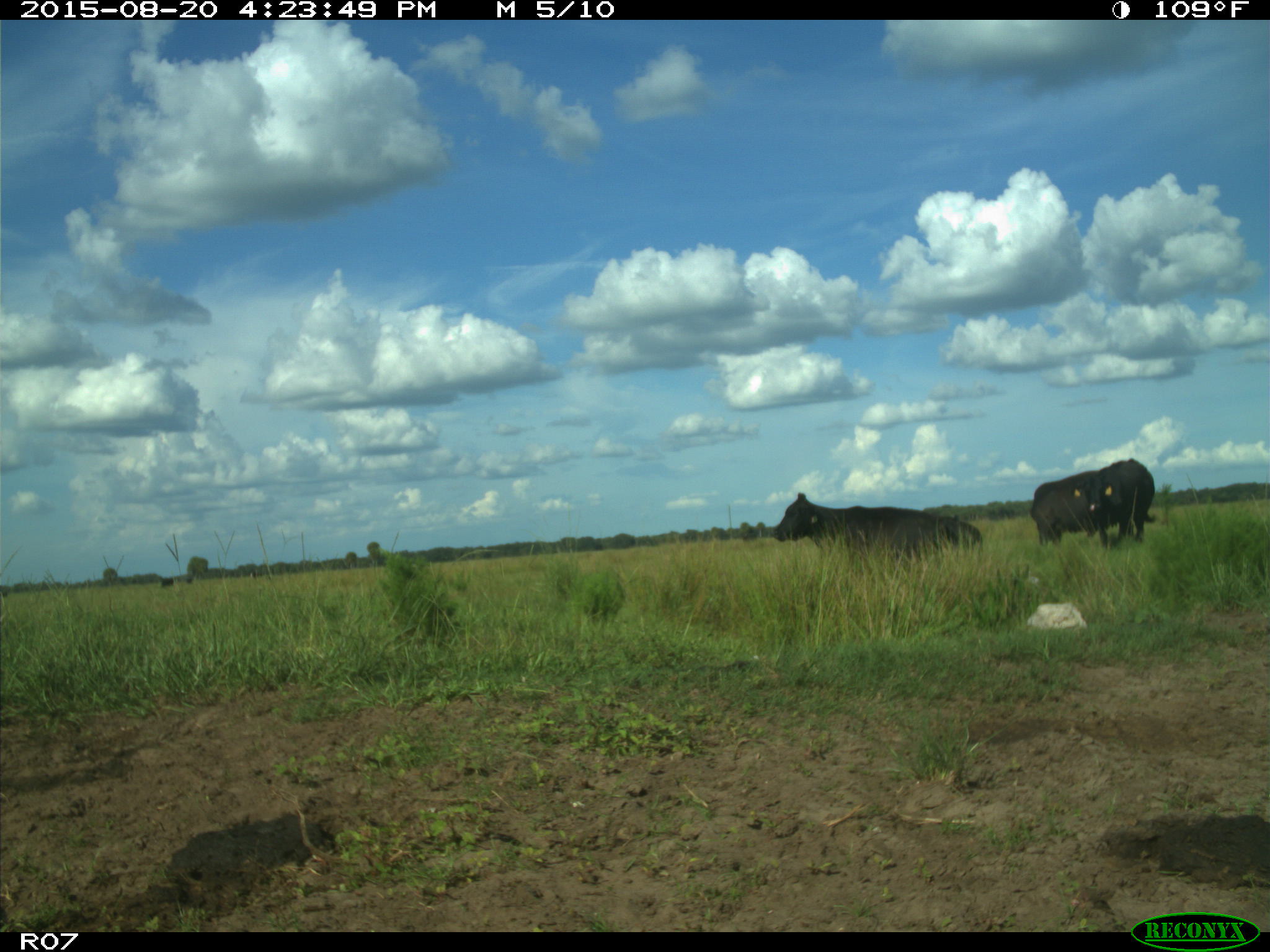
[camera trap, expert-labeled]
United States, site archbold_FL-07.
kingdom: Animalia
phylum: Chordata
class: Mammalia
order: Artiodactyla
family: Bovidae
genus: Bos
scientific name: Bos taurus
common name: domestic cow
Bos taurus (domestic cow).